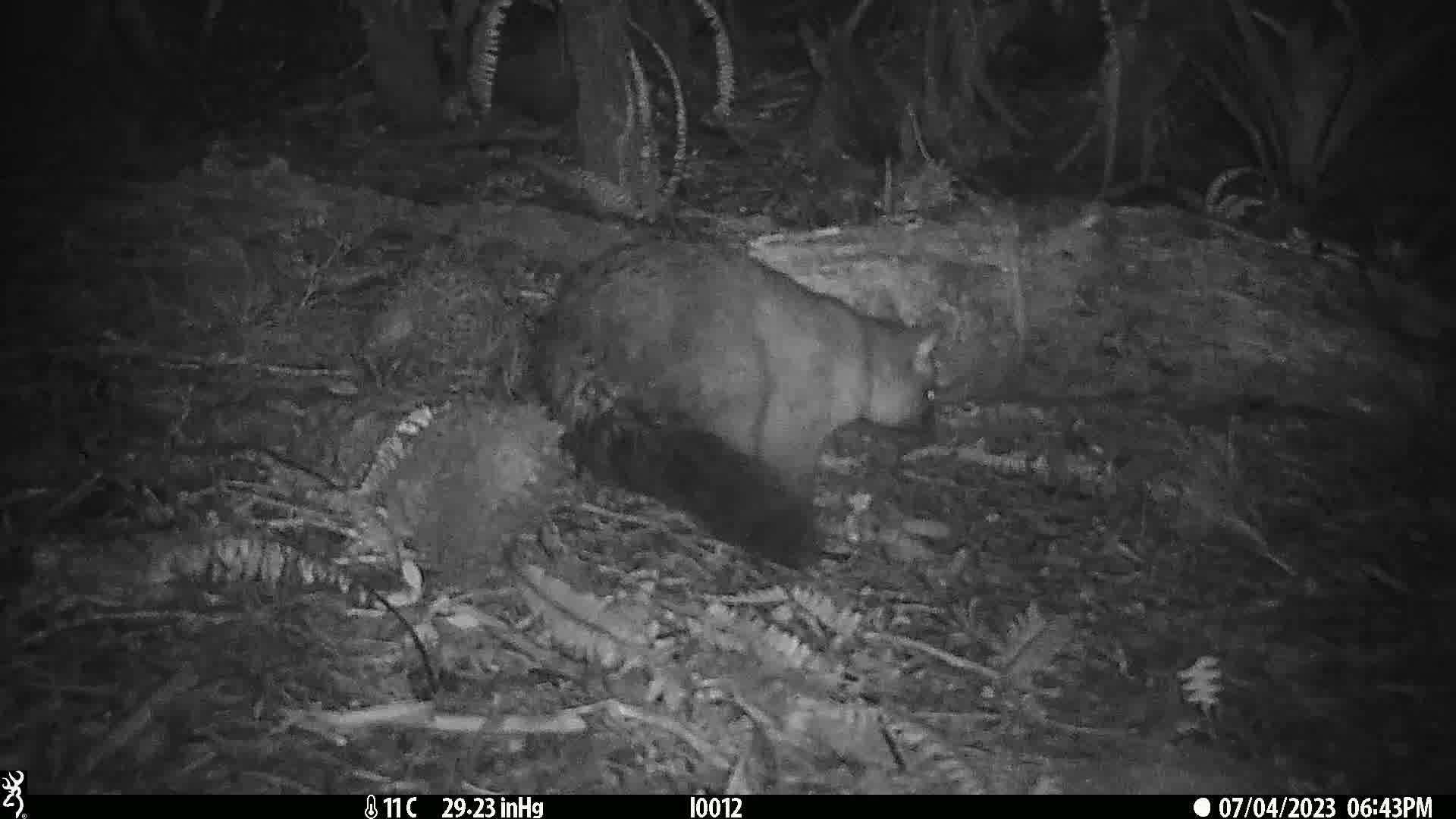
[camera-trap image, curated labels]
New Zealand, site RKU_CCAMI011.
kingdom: Animalia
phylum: Chordata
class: Mammalia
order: Diprotodontia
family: Phalangeridae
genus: Trichosurus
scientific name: Trichosurus vulpecula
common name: common brushtail possum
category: possum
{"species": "possum (common brushtail possum) (Trichosurus vulpecula)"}